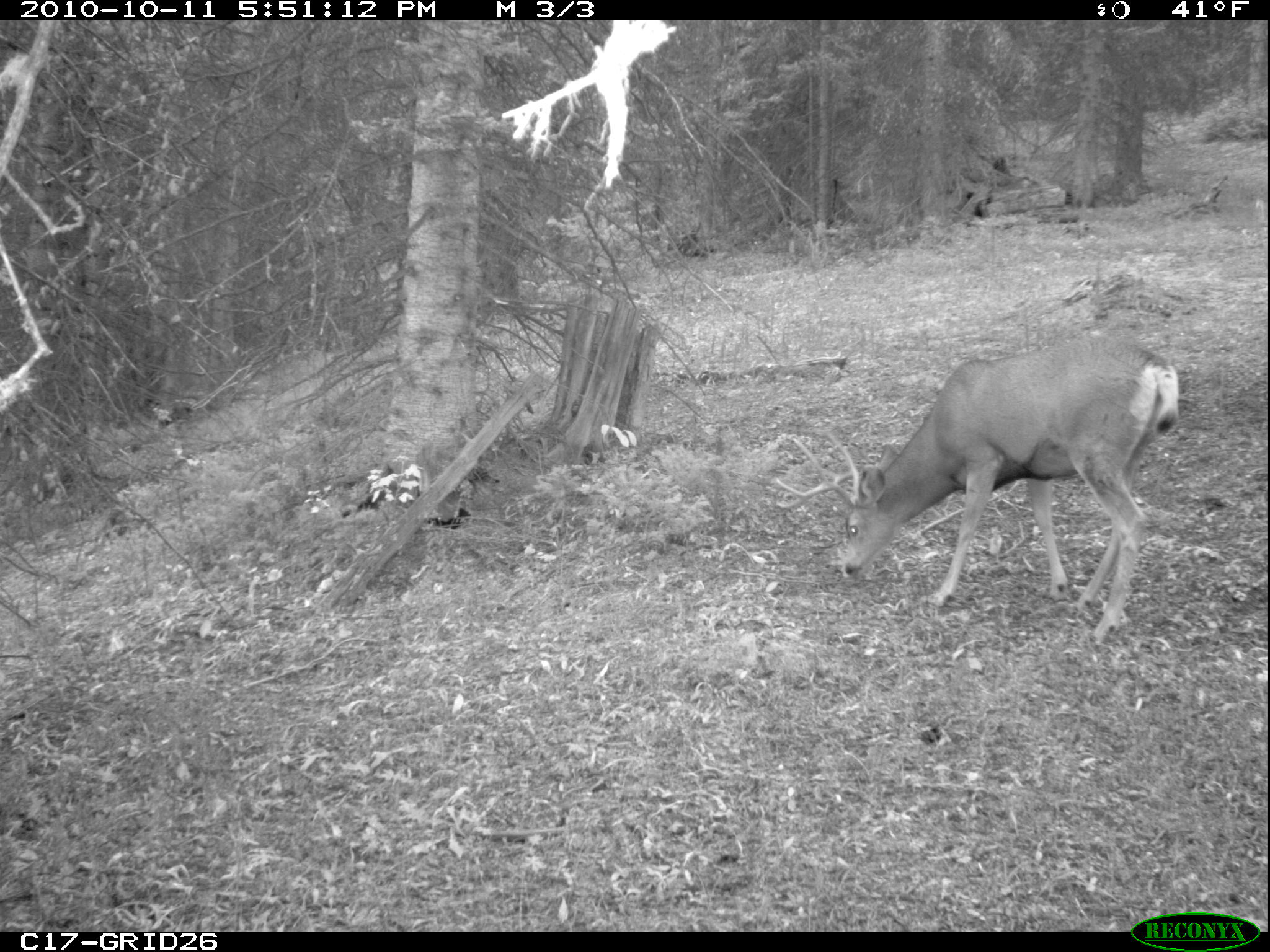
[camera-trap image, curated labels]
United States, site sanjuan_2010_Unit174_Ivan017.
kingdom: Animalia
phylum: Chordata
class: Mammalia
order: Artiodactyla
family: Cervidae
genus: Odocoileus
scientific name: Odocoileus hemionus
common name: mule deer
Odocoileus hemionus (mule deer).